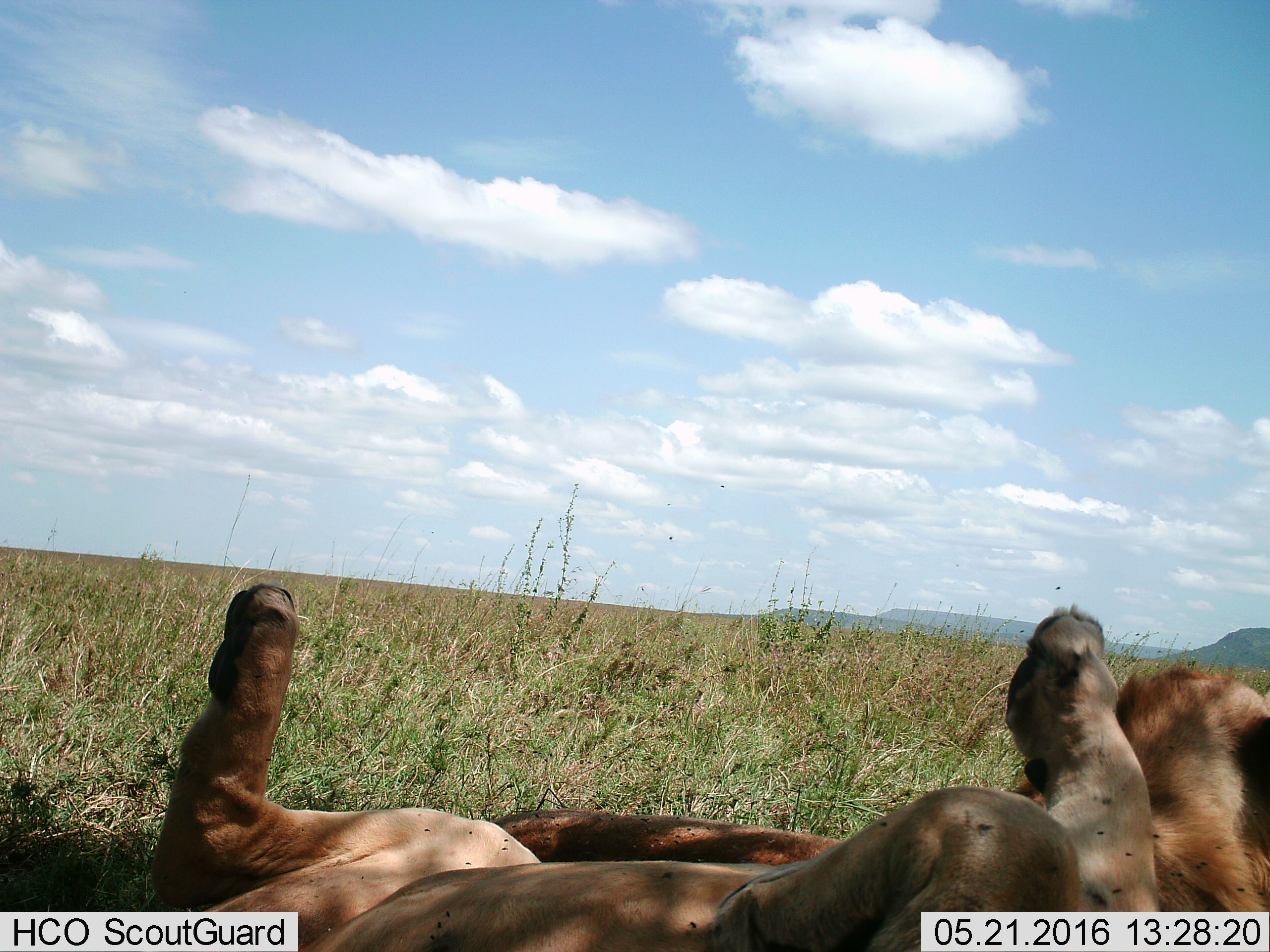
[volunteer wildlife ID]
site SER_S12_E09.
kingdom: Animalia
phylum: Chordata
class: Mammalia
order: Carnivora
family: Felidae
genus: Panthera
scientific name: Panthera leo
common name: lion female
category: lionfemale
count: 2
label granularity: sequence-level